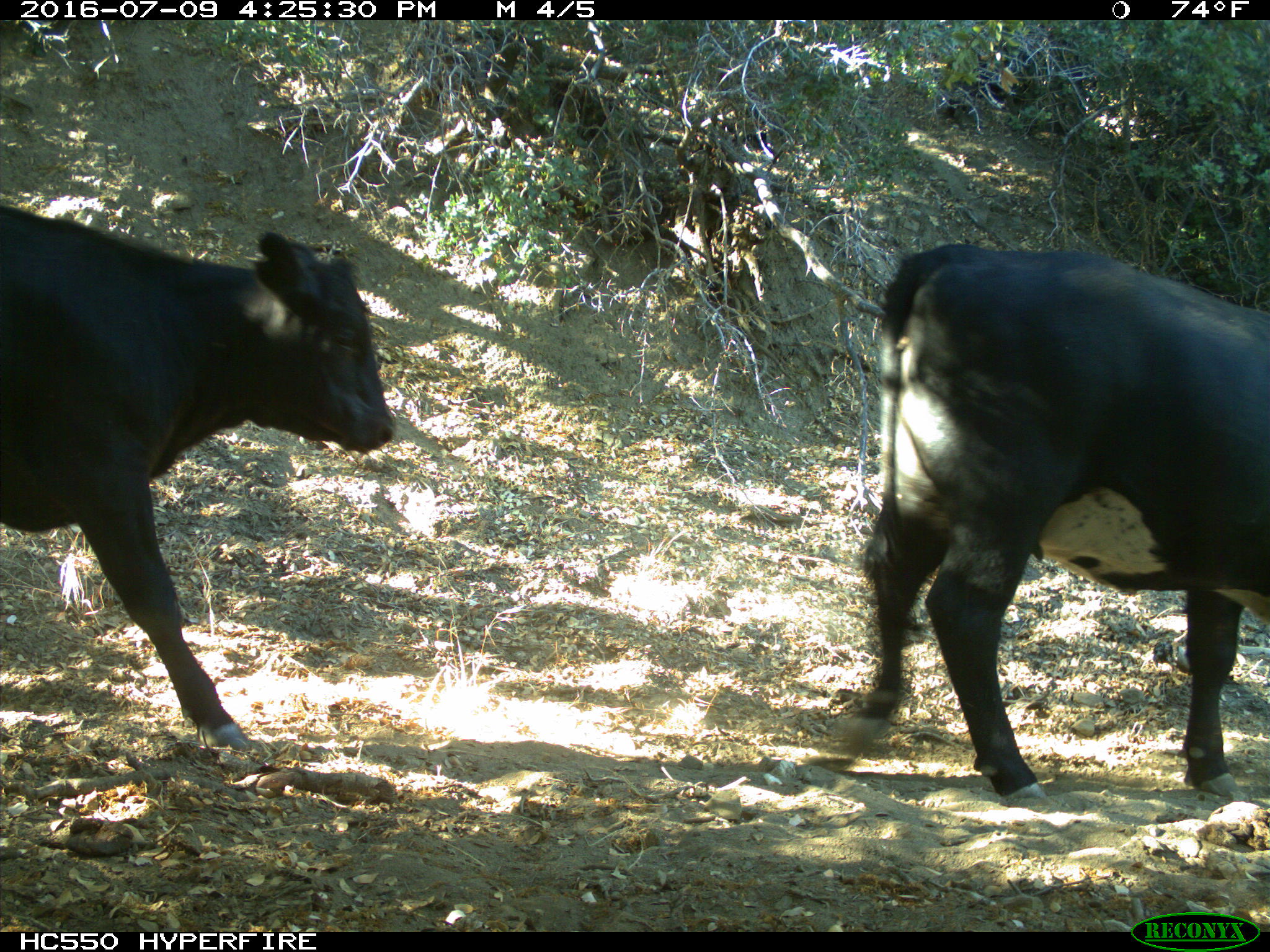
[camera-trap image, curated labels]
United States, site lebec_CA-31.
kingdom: Animalia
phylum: Chordata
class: Mammalia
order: Artiodactyla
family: Bovidae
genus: Bos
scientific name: Bos taurus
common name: domestic cow